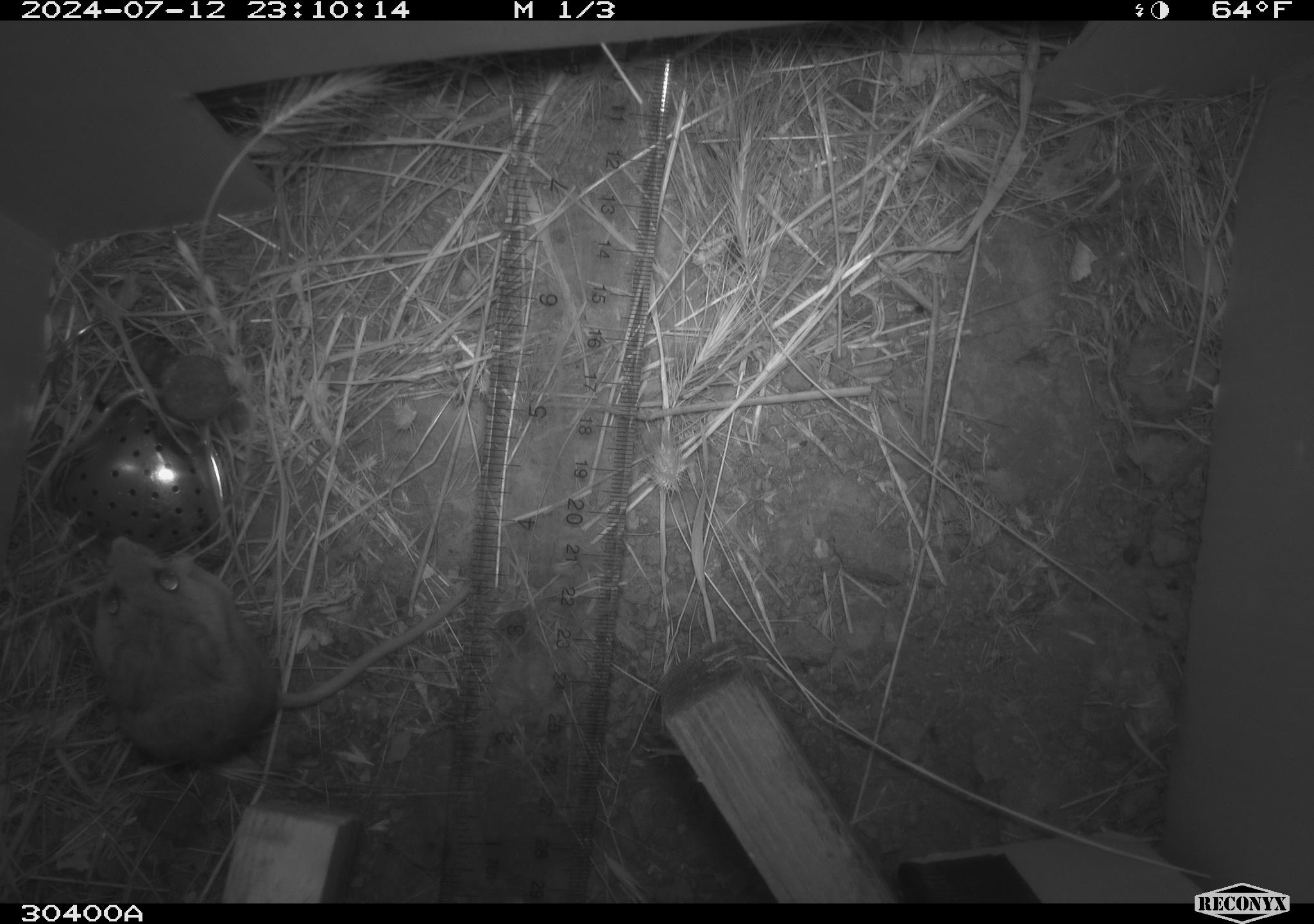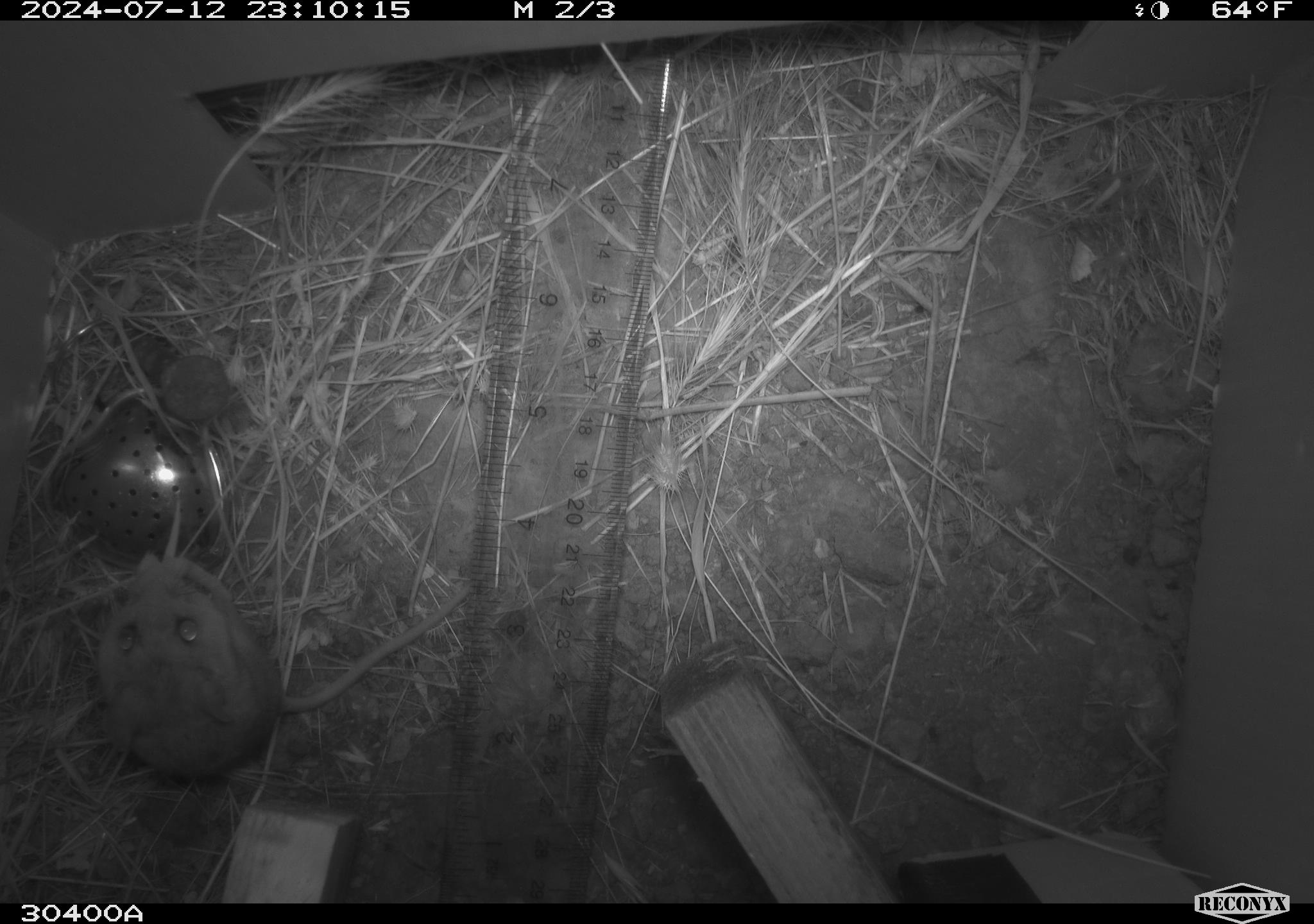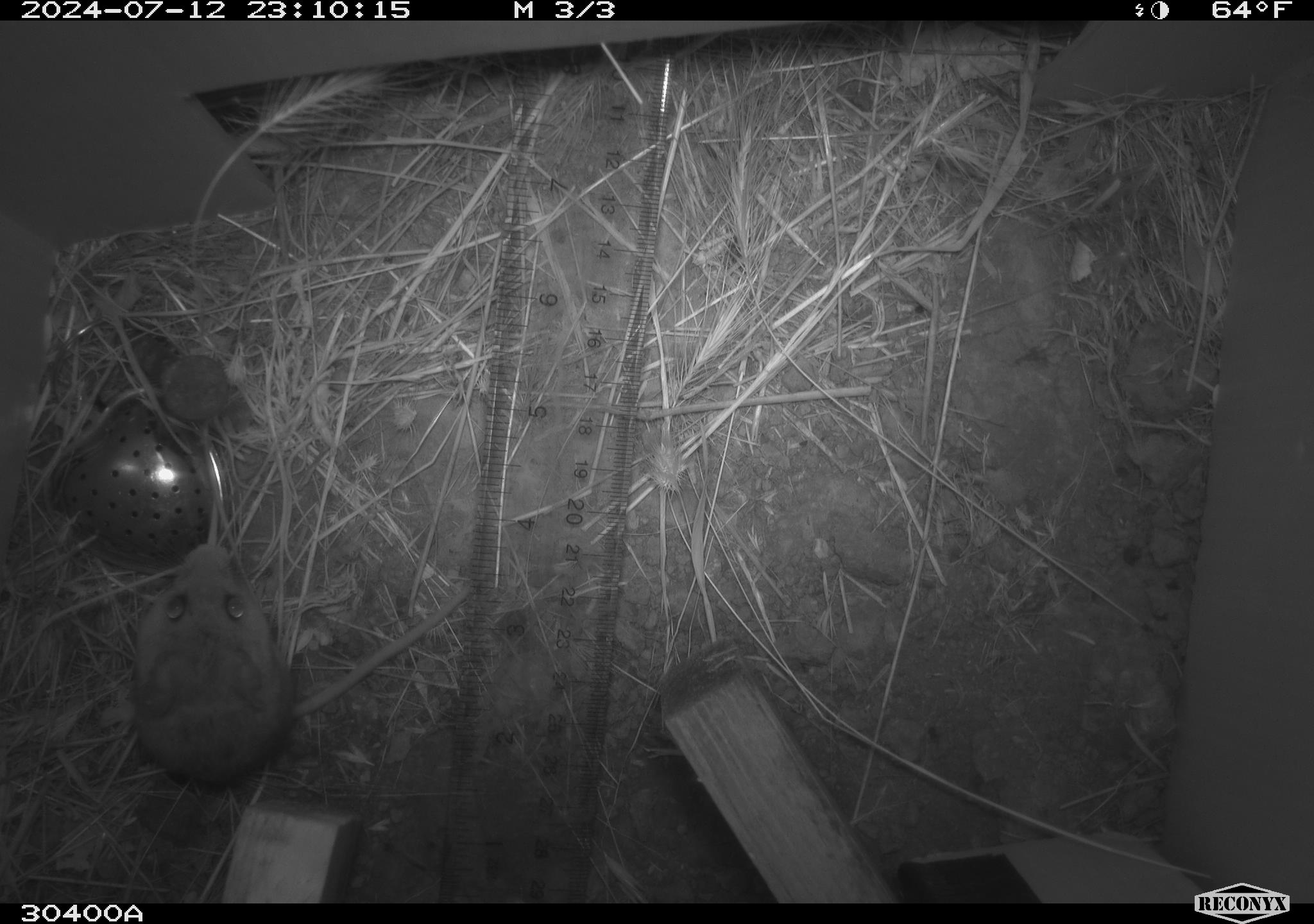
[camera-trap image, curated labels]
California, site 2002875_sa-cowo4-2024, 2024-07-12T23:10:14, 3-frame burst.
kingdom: Animalia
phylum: Chordata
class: Mammalia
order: Rodentia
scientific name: Rodentia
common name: rodent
Rodent (Rodentia).